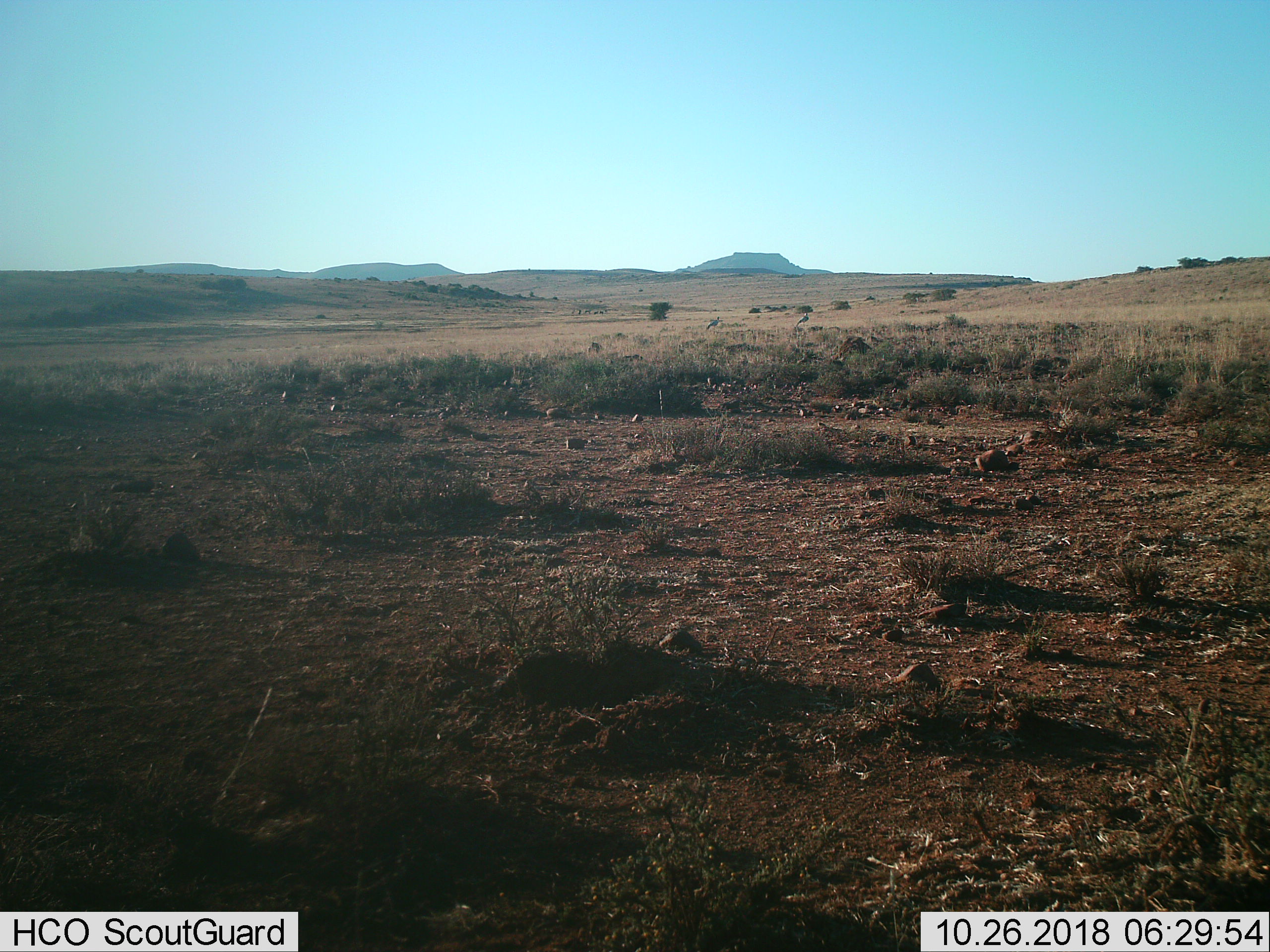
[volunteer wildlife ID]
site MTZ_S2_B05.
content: unidentified animal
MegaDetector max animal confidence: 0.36